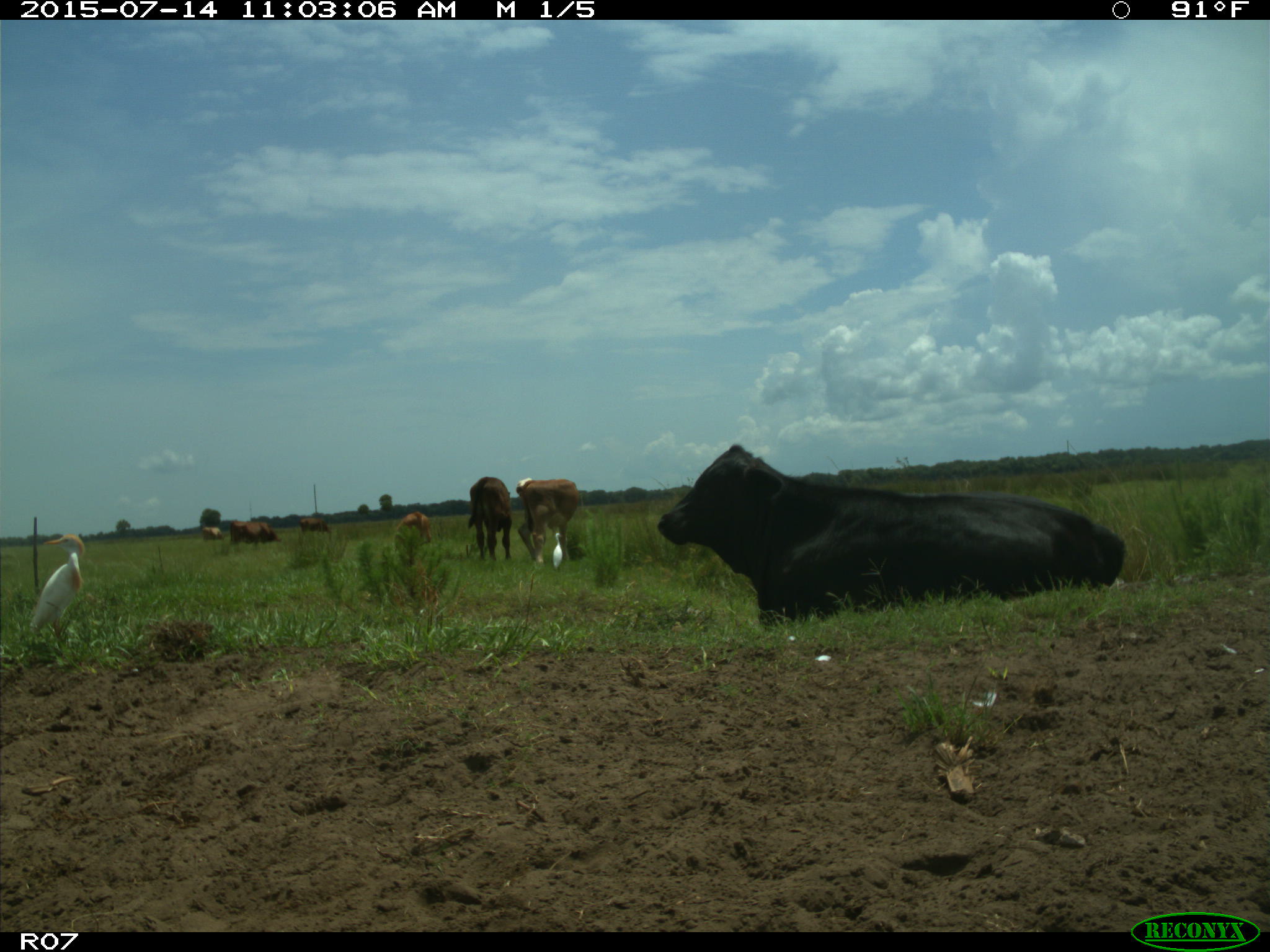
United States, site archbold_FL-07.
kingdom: Animalia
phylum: Chordata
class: Mammalia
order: Artiodactyla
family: Bovidae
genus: Bos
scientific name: Bos taurus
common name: domestic cow